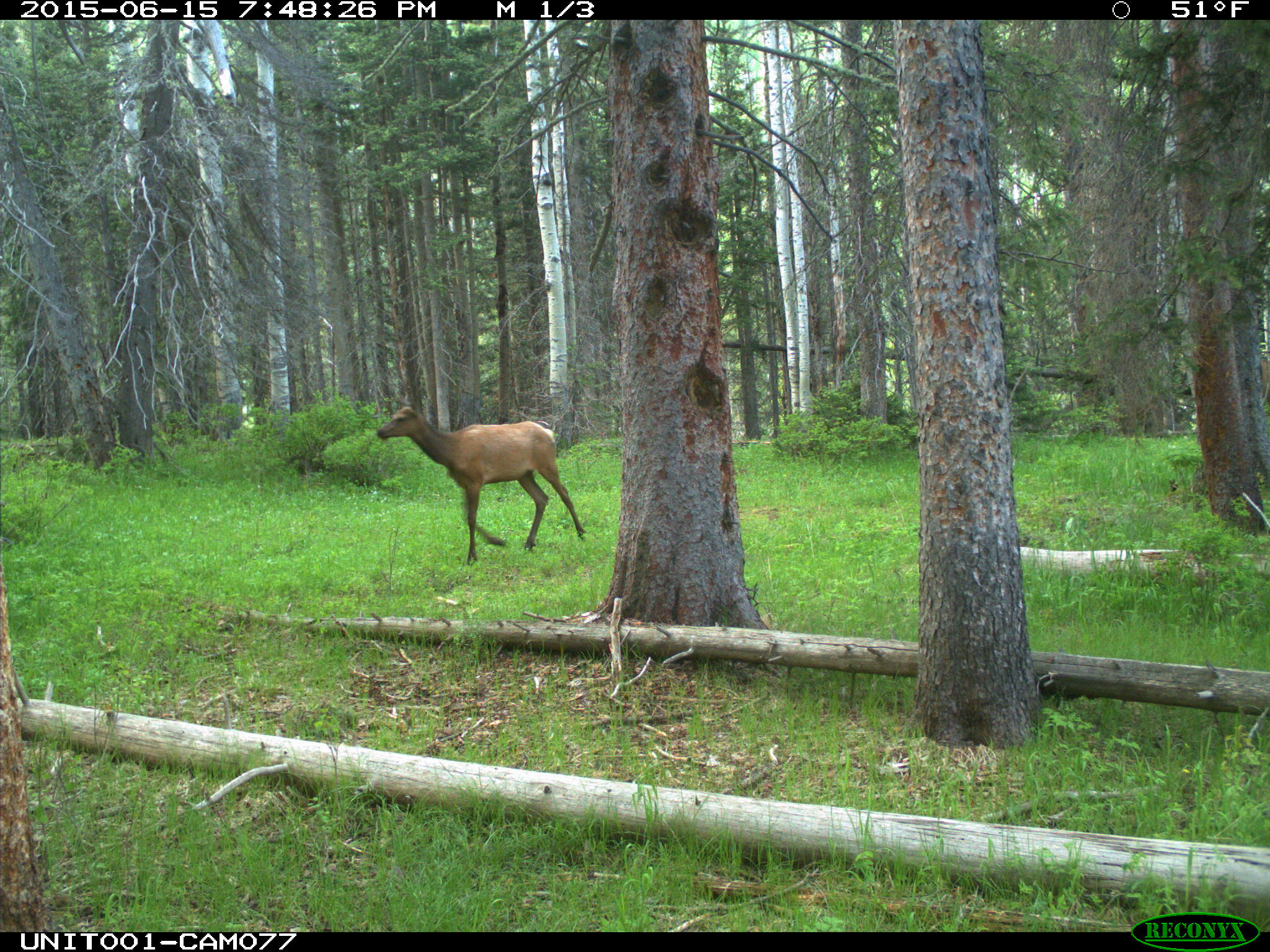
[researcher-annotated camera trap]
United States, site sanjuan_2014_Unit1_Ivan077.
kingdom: Animalia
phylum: Chordata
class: Mammalia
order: Artiodactyla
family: Cervidae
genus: Cervus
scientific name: Cervus elaphus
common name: red deer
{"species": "Cervus elaphus (red deer)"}